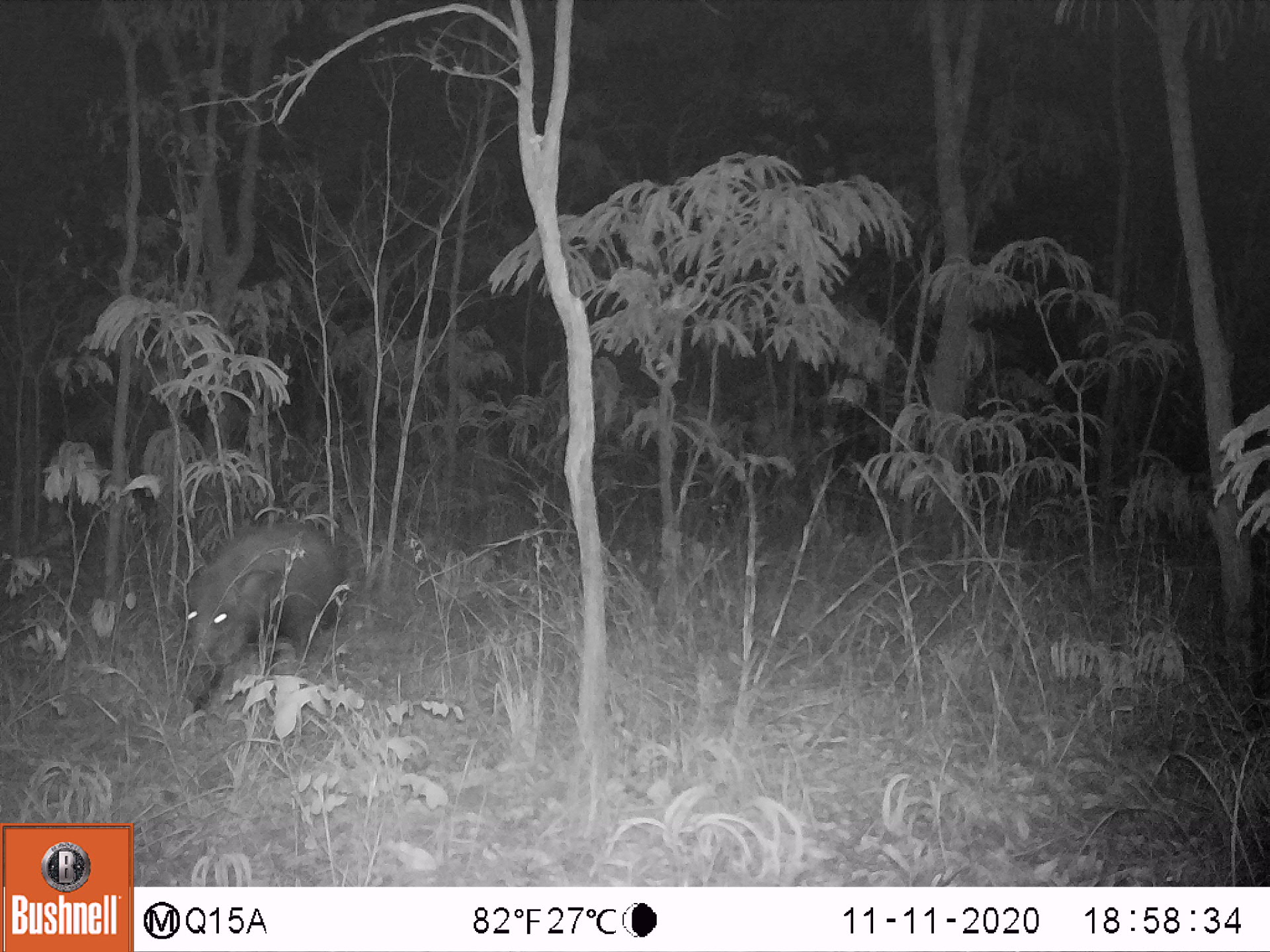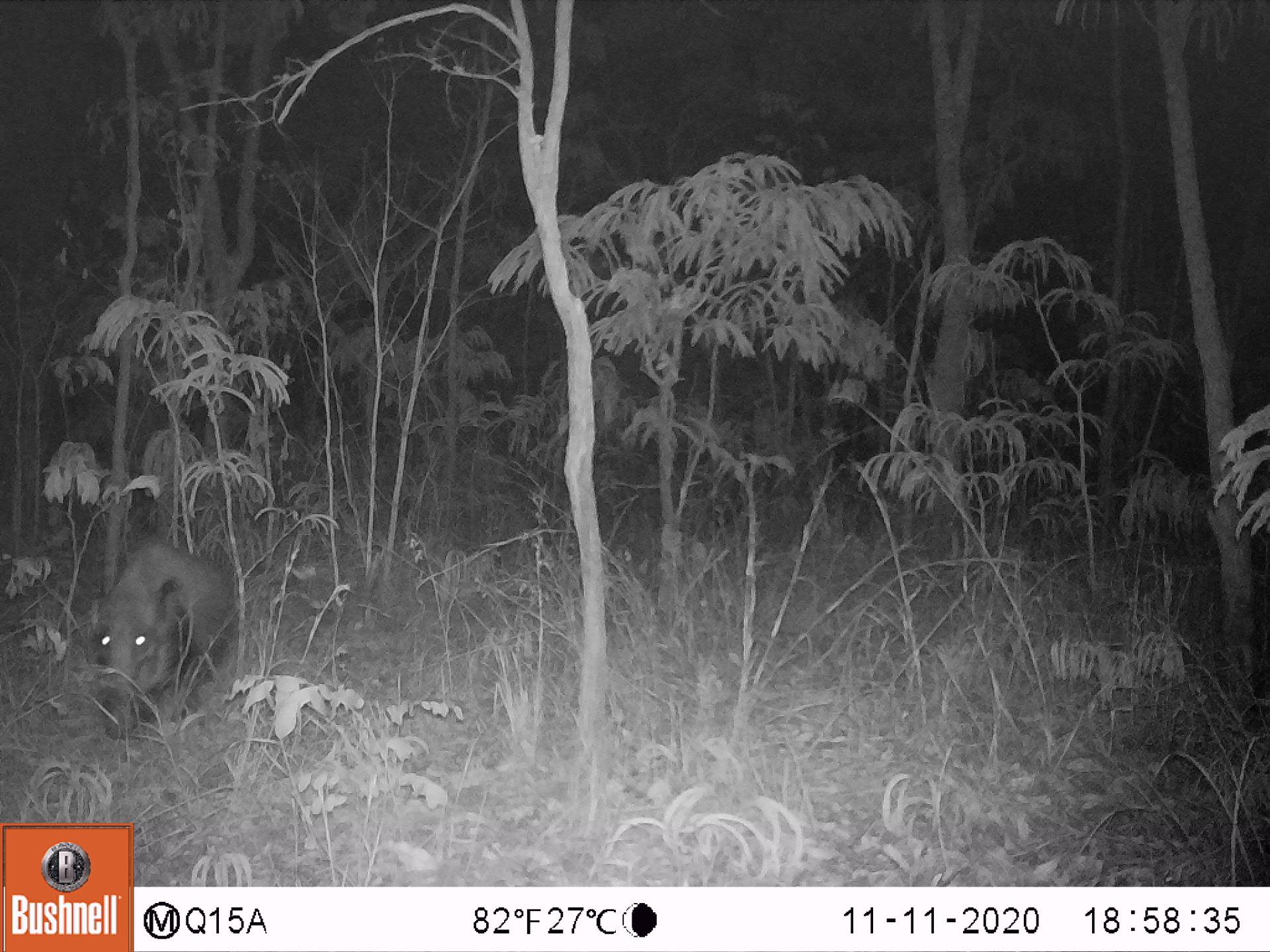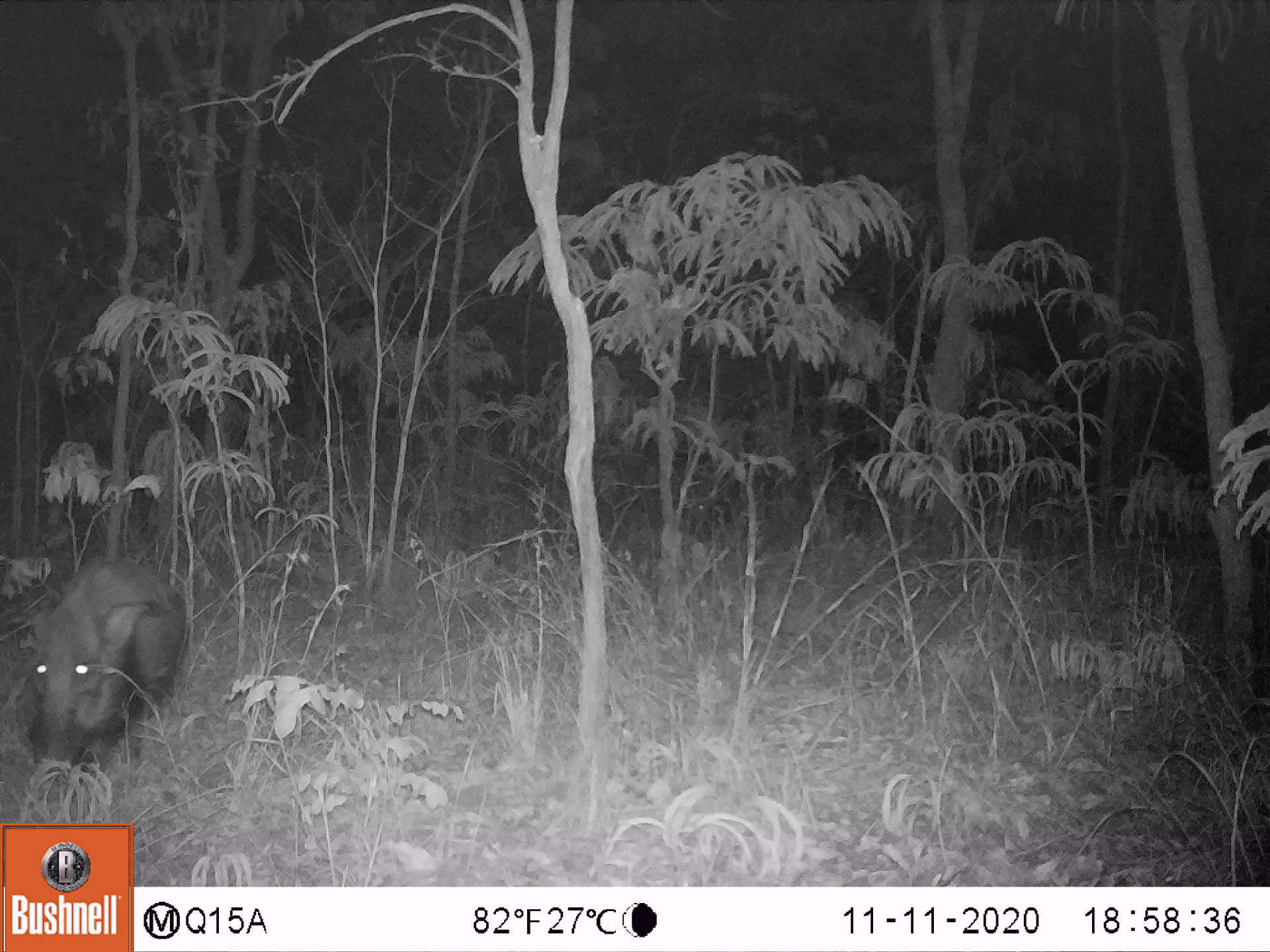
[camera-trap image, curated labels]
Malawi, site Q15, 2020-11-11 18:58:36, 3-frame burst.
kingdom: Animalia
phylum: Chordata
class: Mammalia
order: Artiodactyla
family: Suidae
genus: Potamochoerus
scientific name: Potamochoerus larvatus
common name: bushpig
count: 1